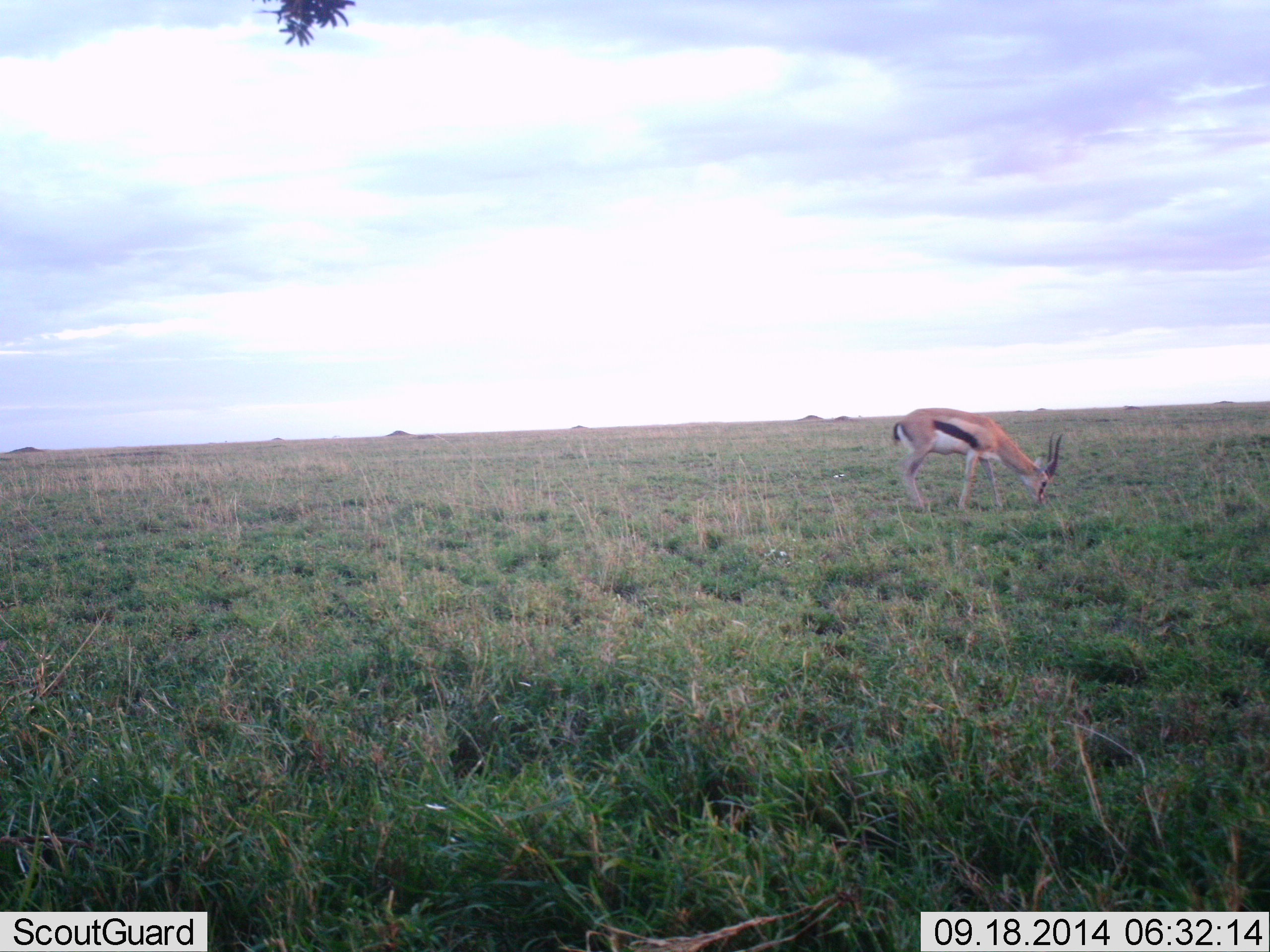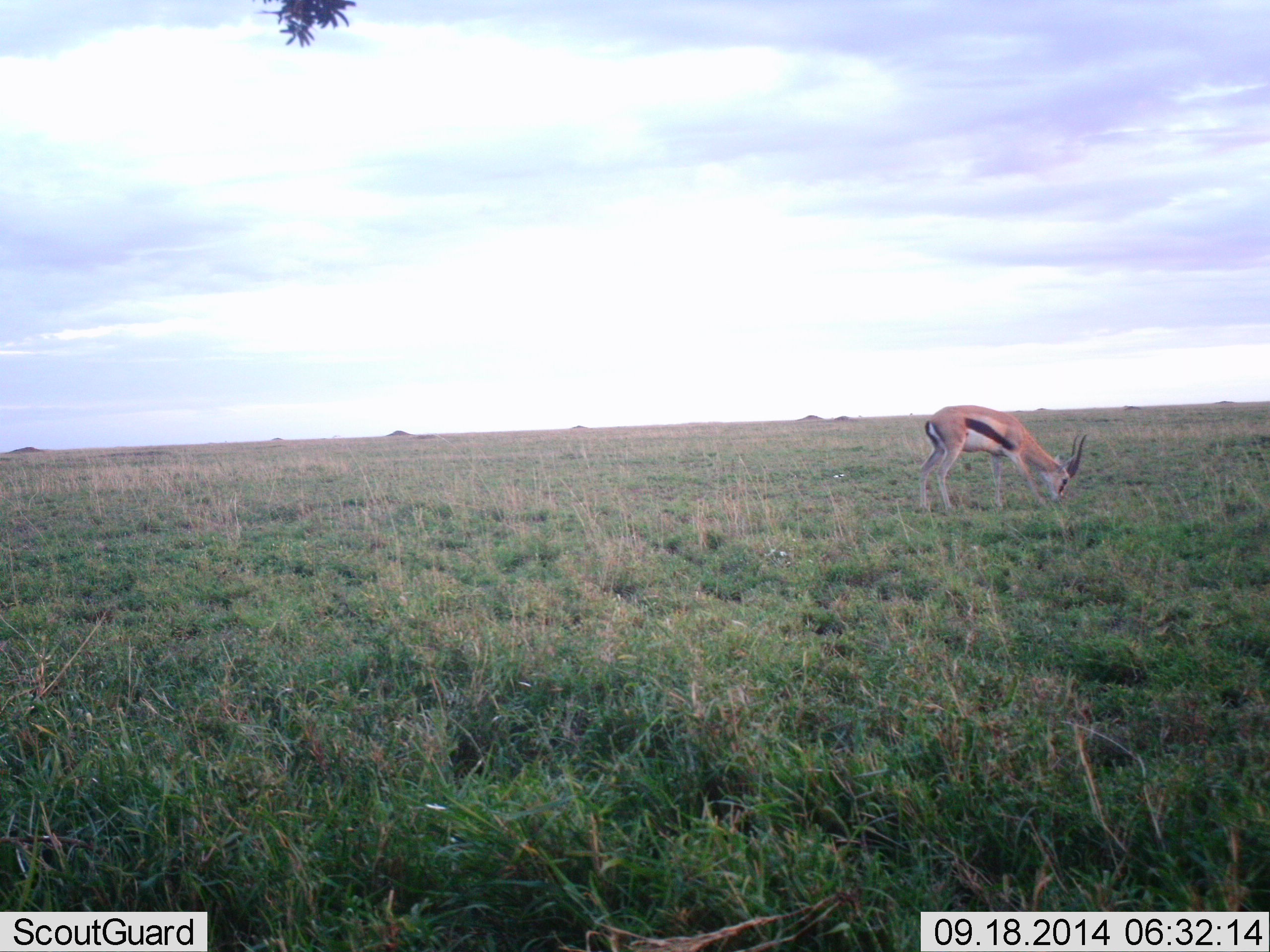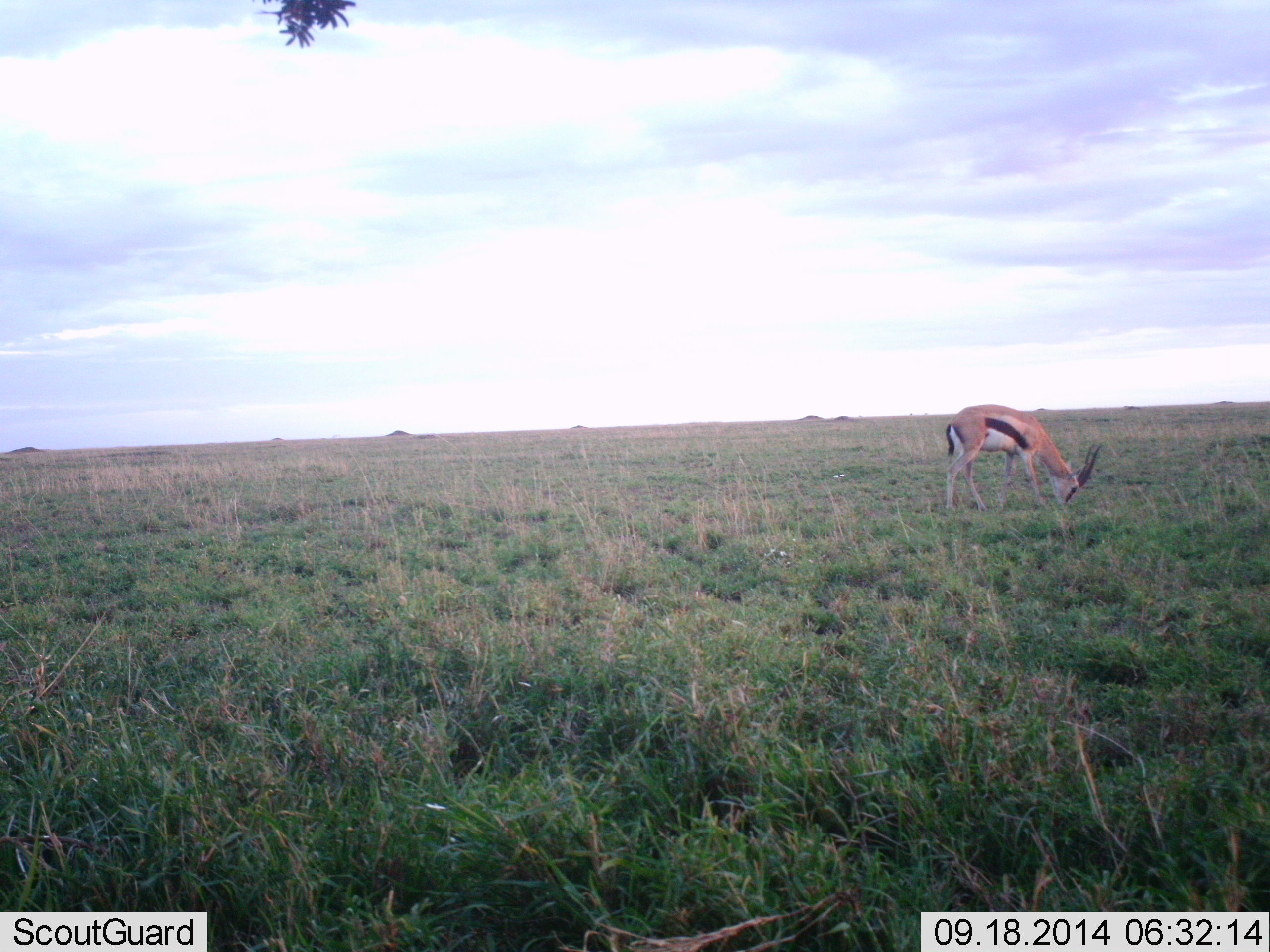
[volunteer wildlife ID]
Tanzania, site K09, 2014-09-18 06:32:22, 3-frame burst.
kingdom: Animalia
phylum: Chordata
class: Mammalia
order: Artiodactyla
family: Bovidae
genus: Eudorcas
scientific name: Eudorcas thomsonii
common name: thomson's gazelle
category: gazellethomsons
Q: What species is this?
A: Gazellethomsons (thomson's gazelle) (Eudorcas thomsonii).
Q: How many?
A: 1.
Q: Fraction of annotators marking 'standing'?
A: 20%.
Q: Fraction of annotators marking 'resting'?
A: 0%.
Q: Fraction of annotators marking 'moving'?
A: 10%.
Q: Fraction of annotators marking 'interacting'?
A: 0%.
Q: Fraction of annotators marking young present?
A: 0%.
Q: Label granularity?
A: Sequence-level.